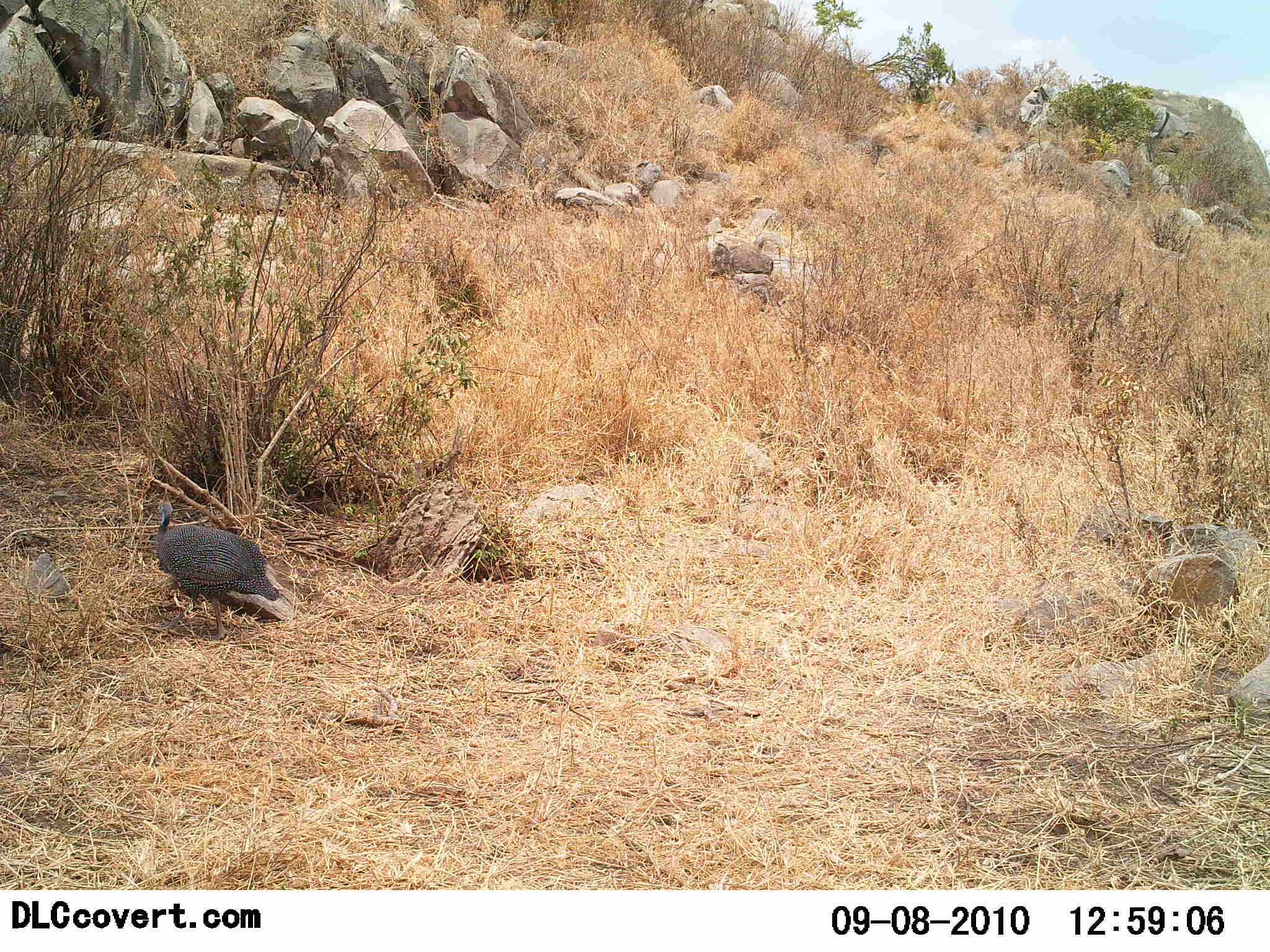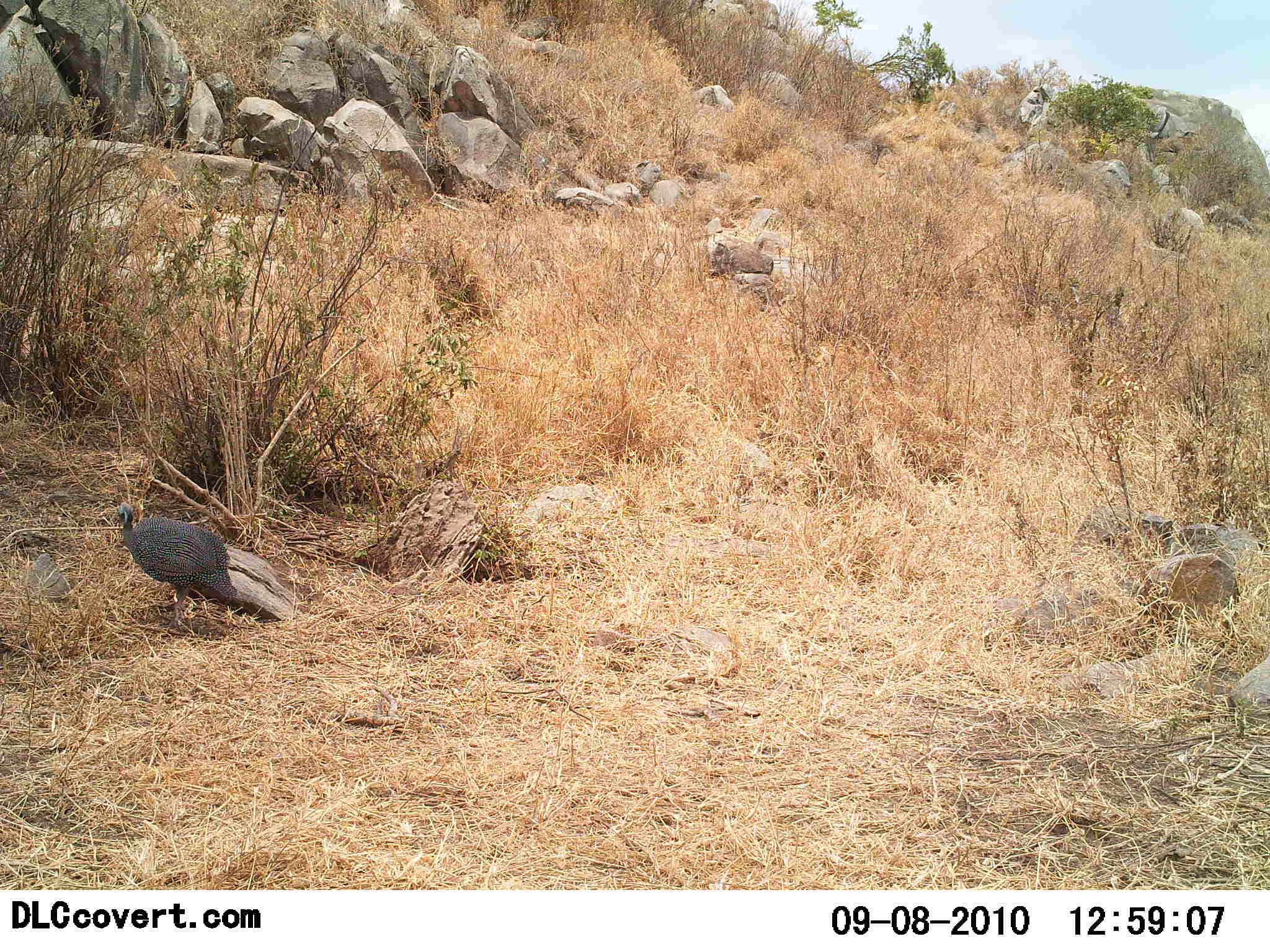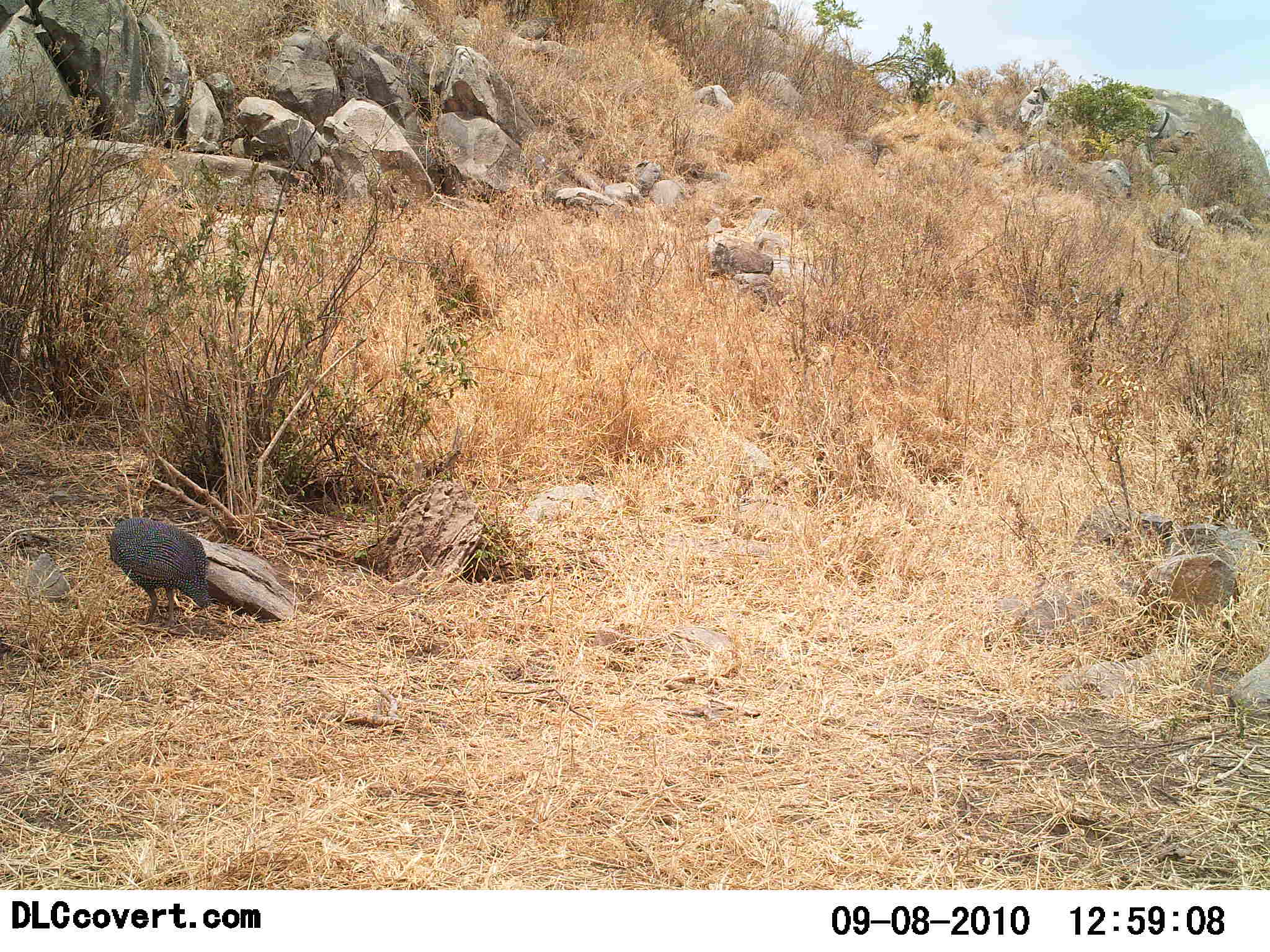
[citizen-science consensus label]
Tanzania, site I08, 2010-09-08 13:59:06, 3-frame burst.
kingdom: Animalia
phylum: Chordata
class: Aves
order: Galliformes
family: Numididae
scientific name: Numididae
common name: guinea fowl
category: guineafowl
Guineafowl (guinea fowl) (Numididae), count 1. Behavior (volunteer vote fractions): standing 8%, resting 0%, moving 83%, interacting 0%. Young present (vote fraction): 0%. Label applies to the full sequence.